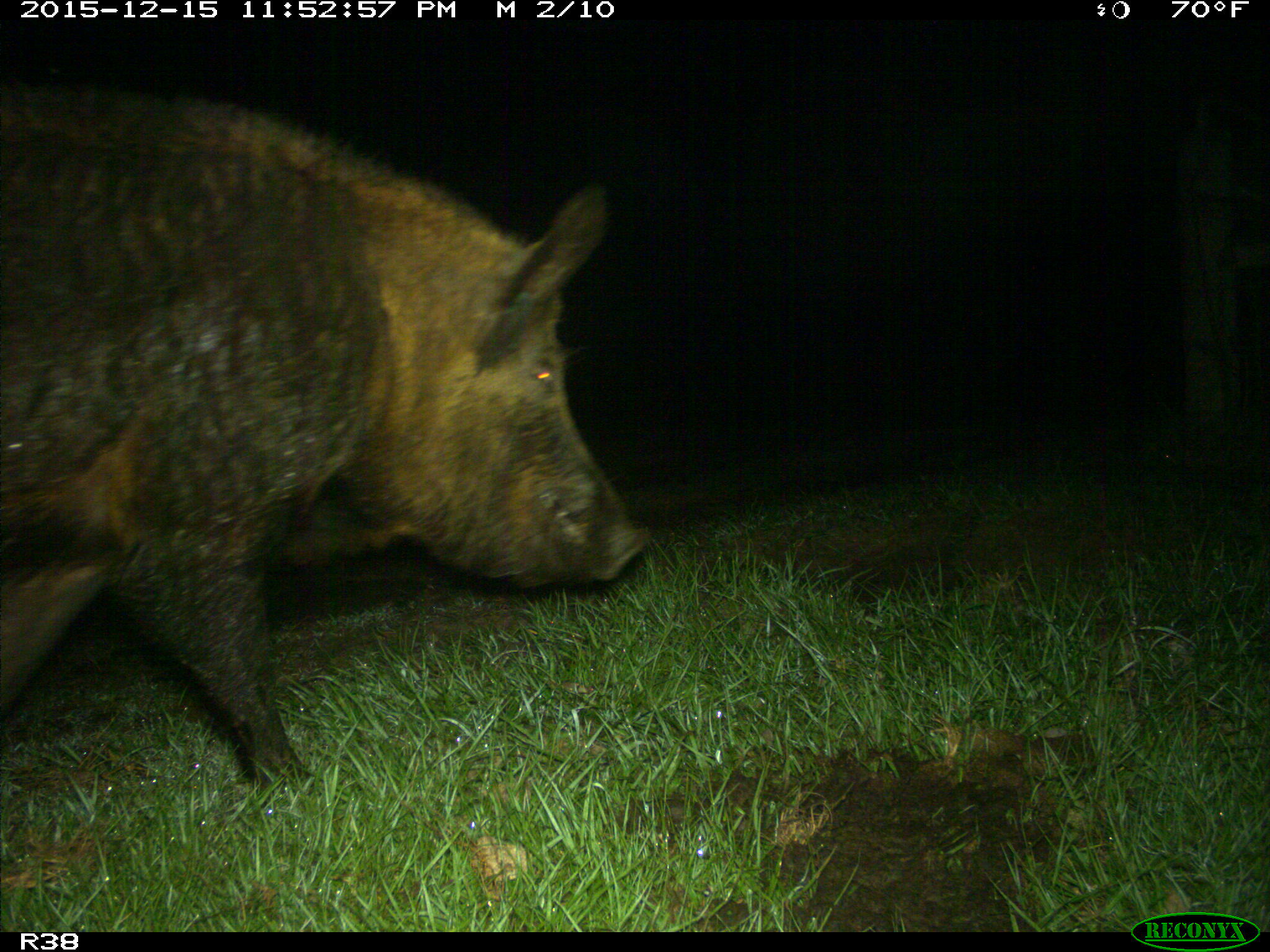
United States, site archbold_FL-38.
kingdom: Animalia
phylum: Chordata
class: Mammalia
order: Artiodactyla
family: Suidae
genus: Sus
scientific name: Sus scrofa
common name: wild boar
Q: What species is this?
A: Sus scrofa (wild boar).